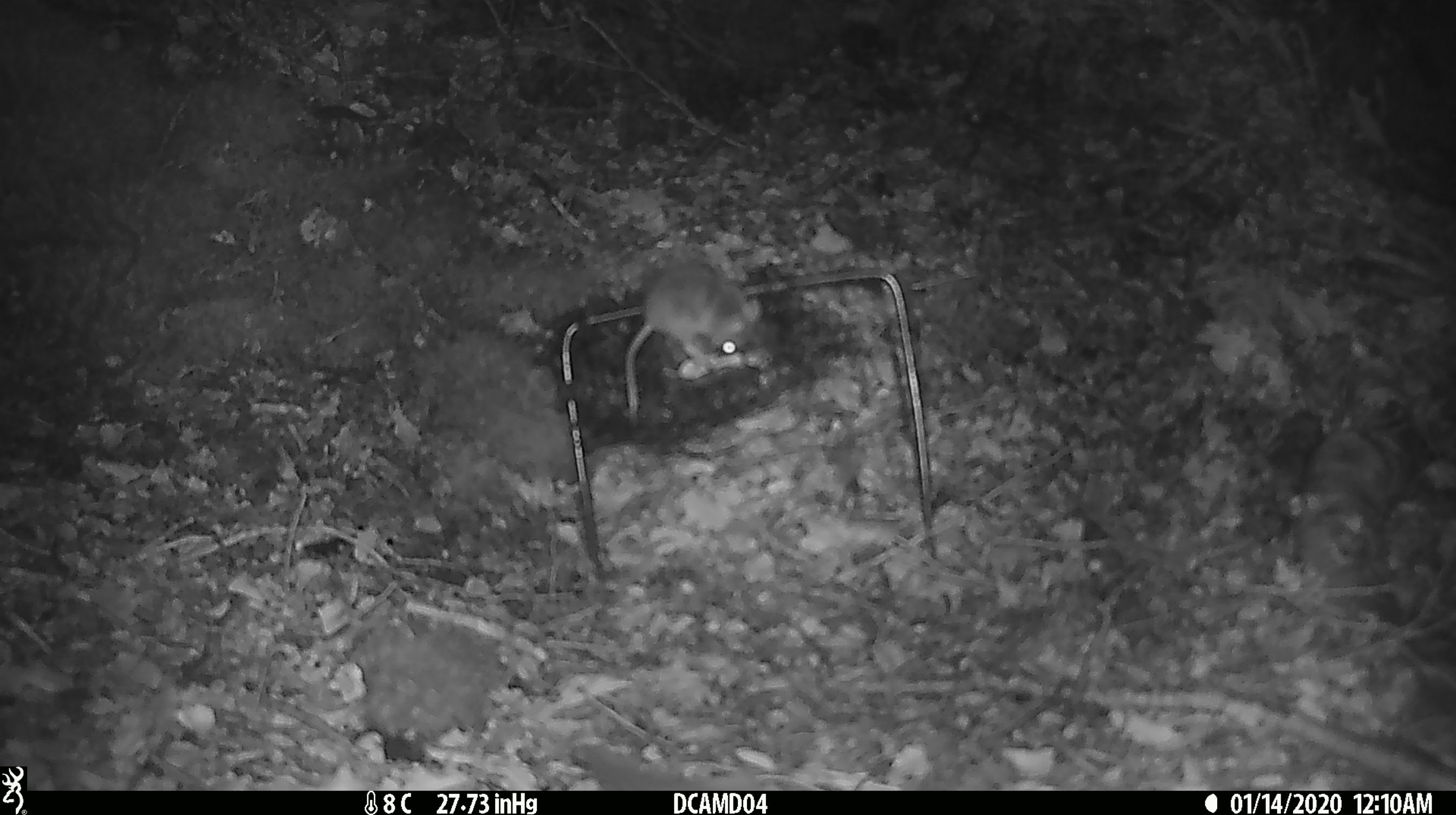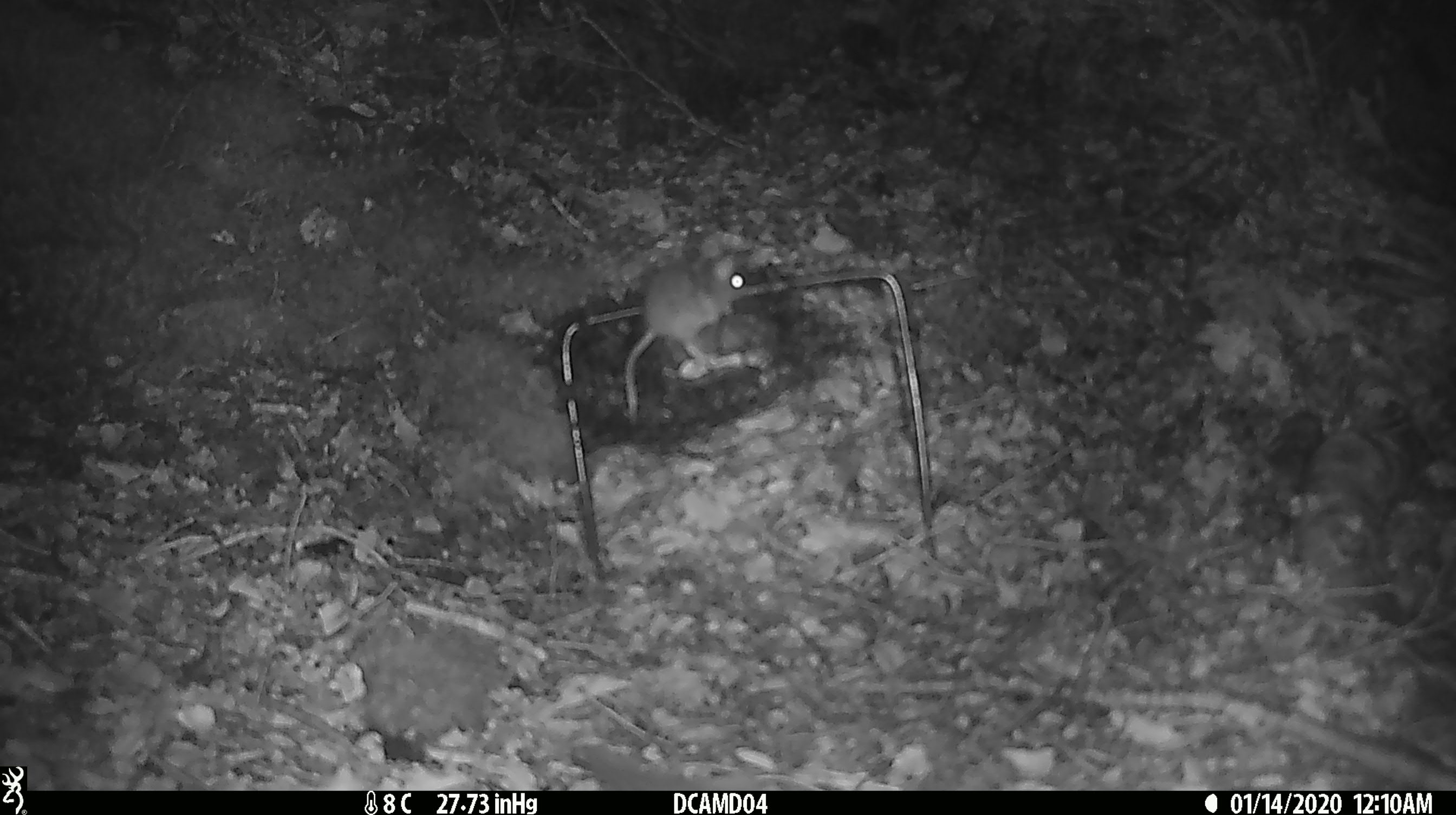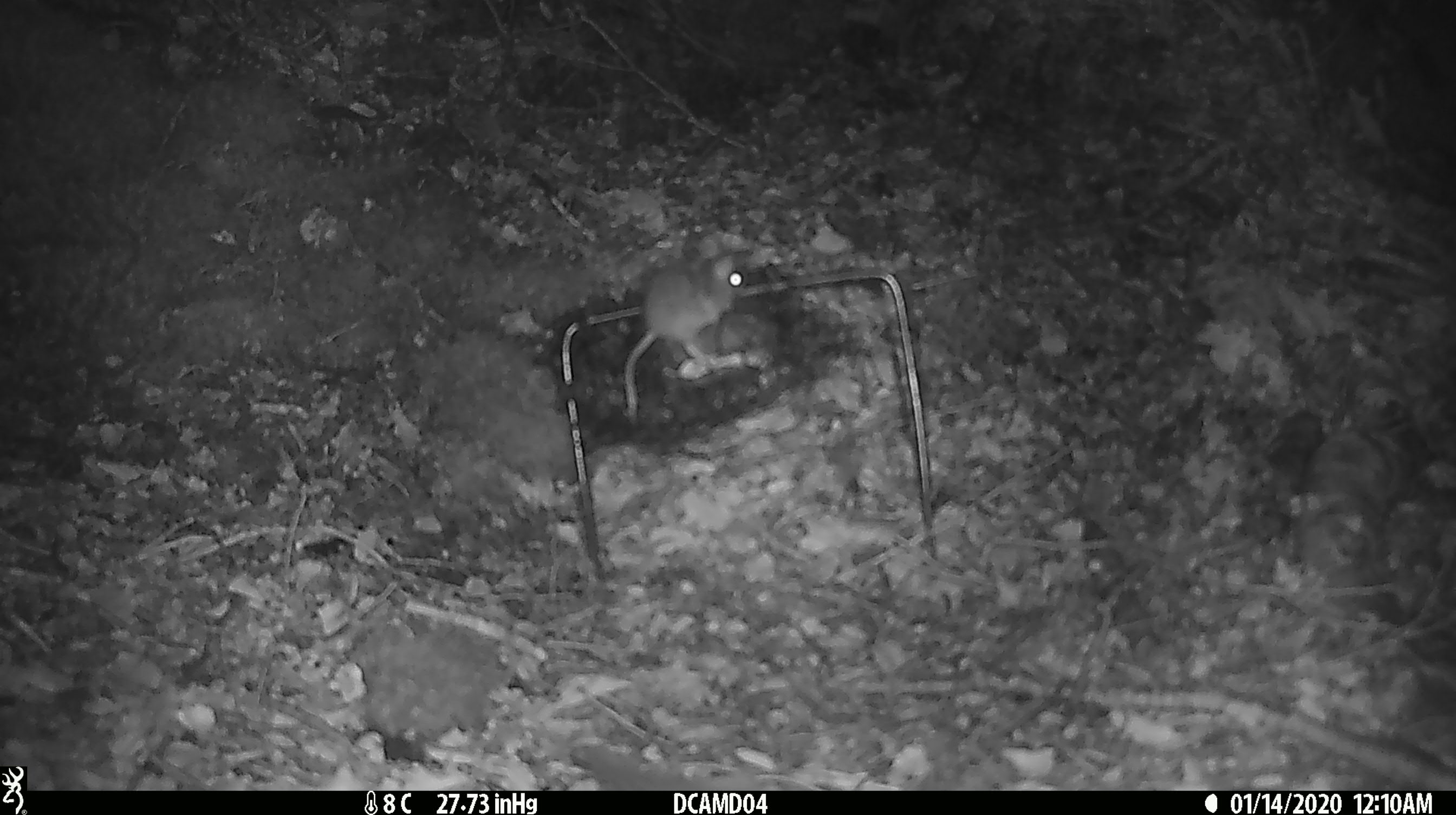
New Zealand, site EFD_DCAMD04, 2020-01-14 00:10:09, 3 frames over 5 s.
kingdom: Animalia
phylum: Chordata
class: Mammalia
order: Rodentia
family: Muridae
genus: Mus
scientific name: Mus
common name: mouse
Mouse (Mus).